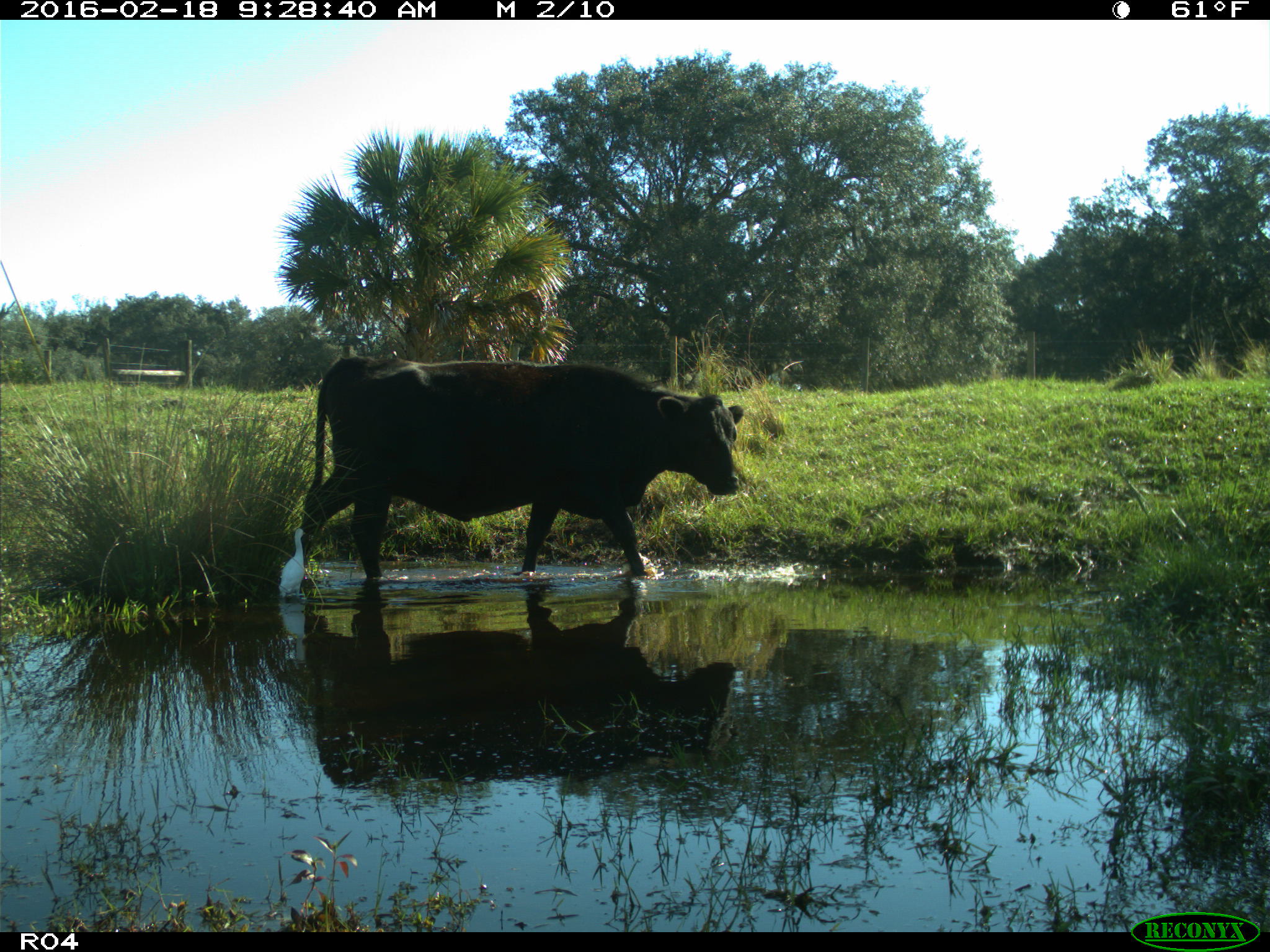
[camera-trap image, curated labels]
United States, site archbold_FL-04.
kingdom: Animalia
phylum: Chordata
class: Mammalia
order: Artiodactyla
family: Bovidae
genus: Bos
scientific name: Bos taurus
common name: domestic cow